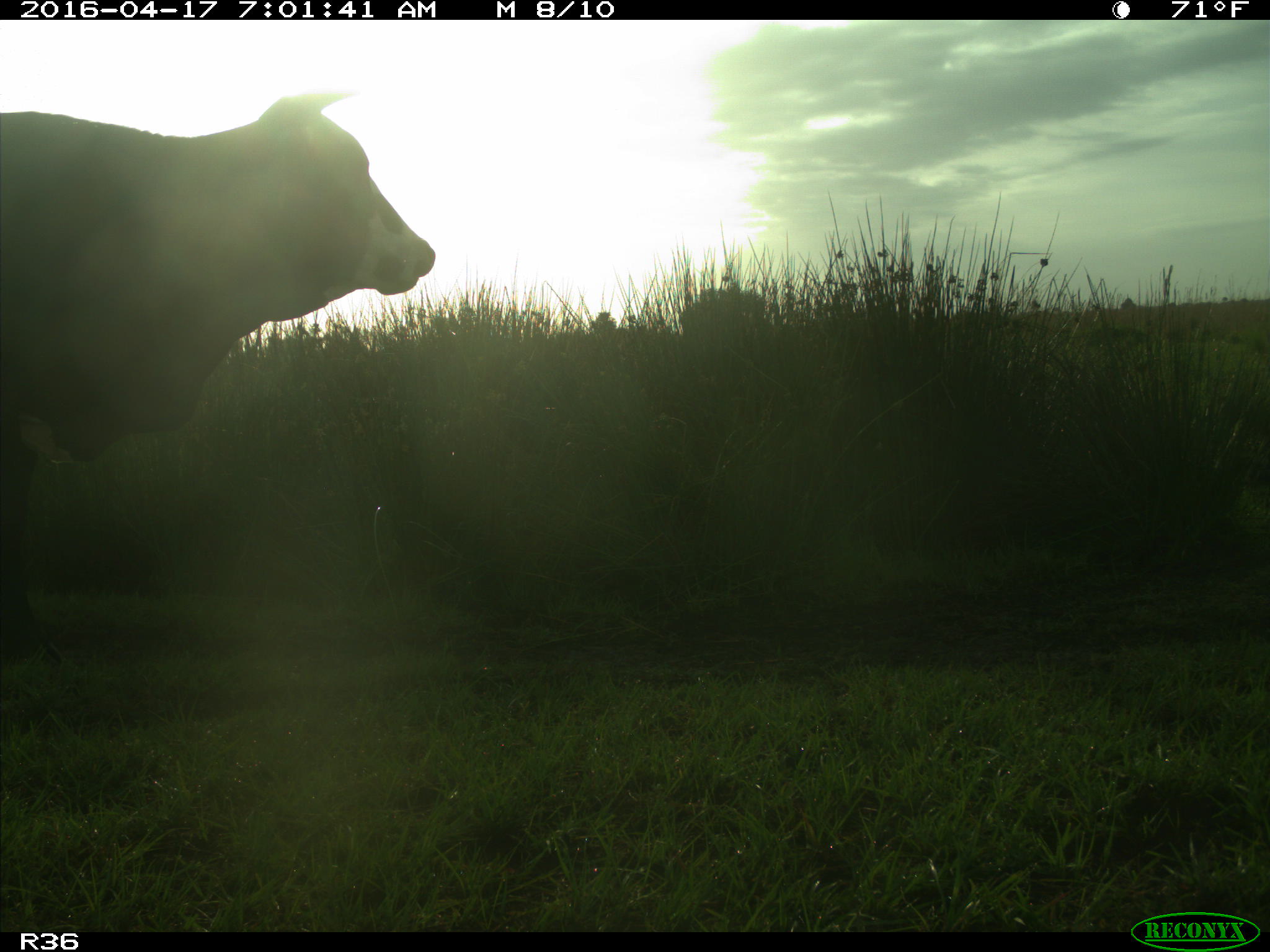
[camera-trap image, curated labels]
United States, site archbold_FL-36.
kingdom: Animalia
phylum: Chordata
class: Mammalia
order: Artiodactyla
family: Bovidae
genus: Bos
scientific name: Bos taurus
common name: domestic cow